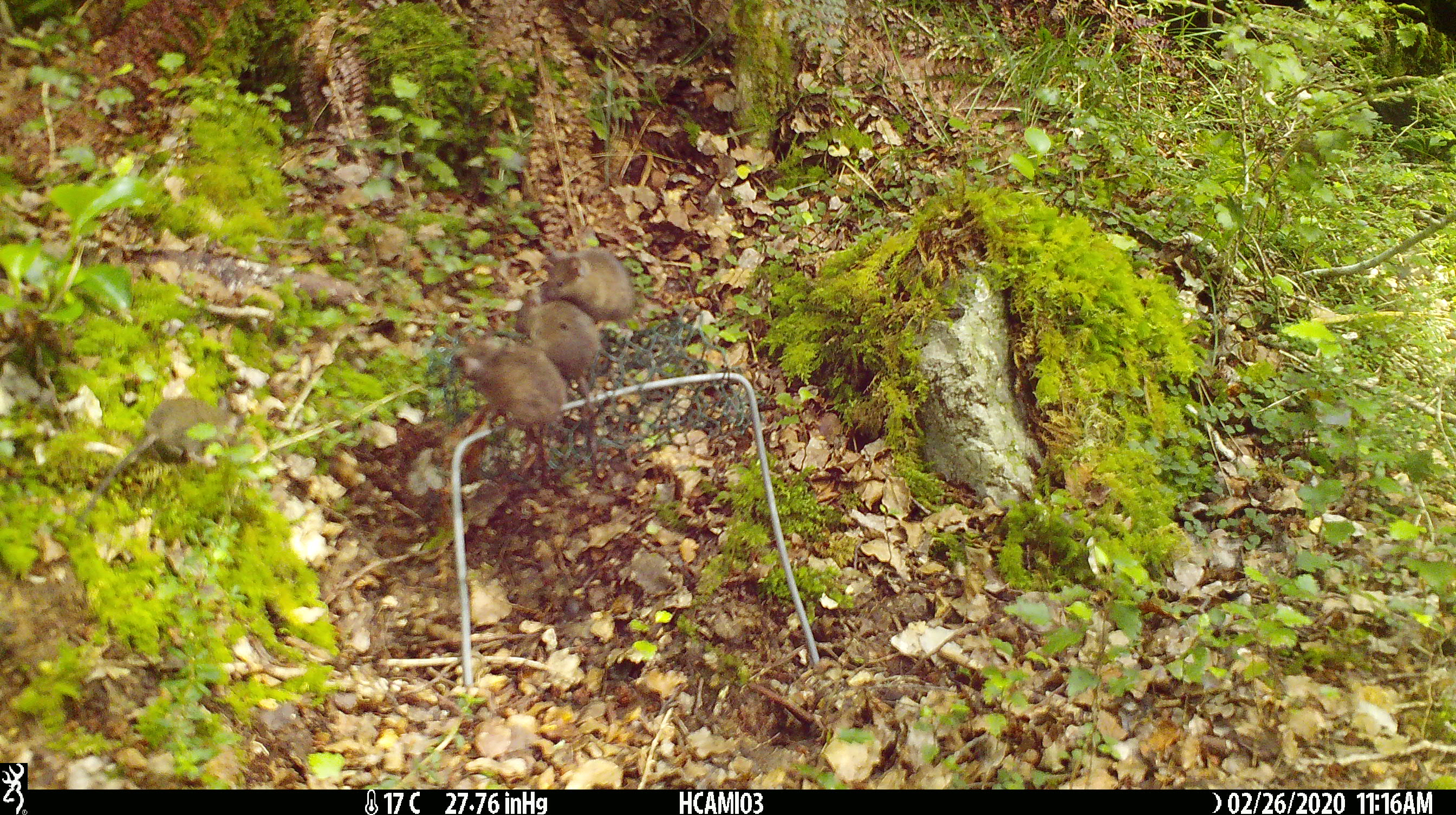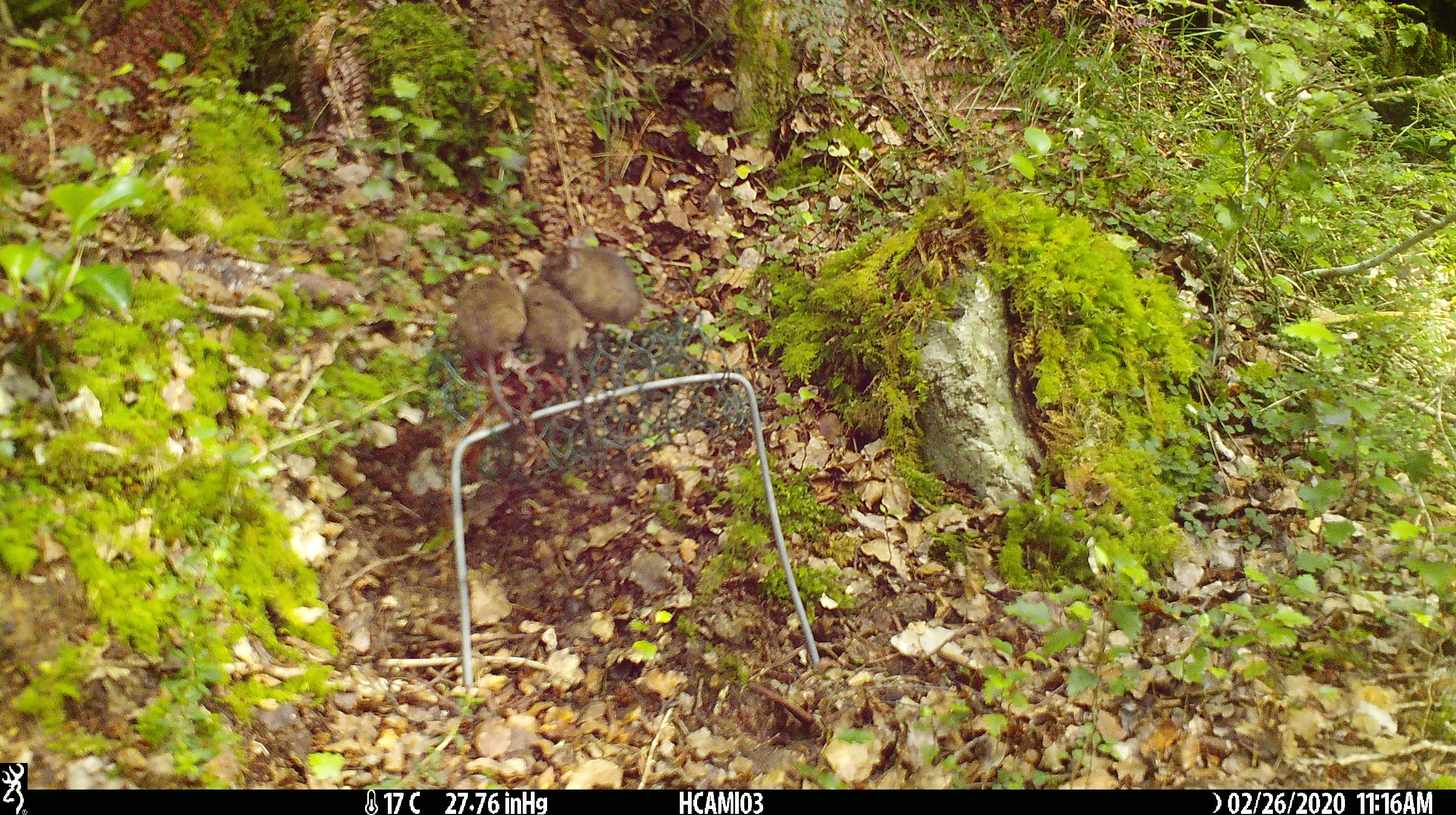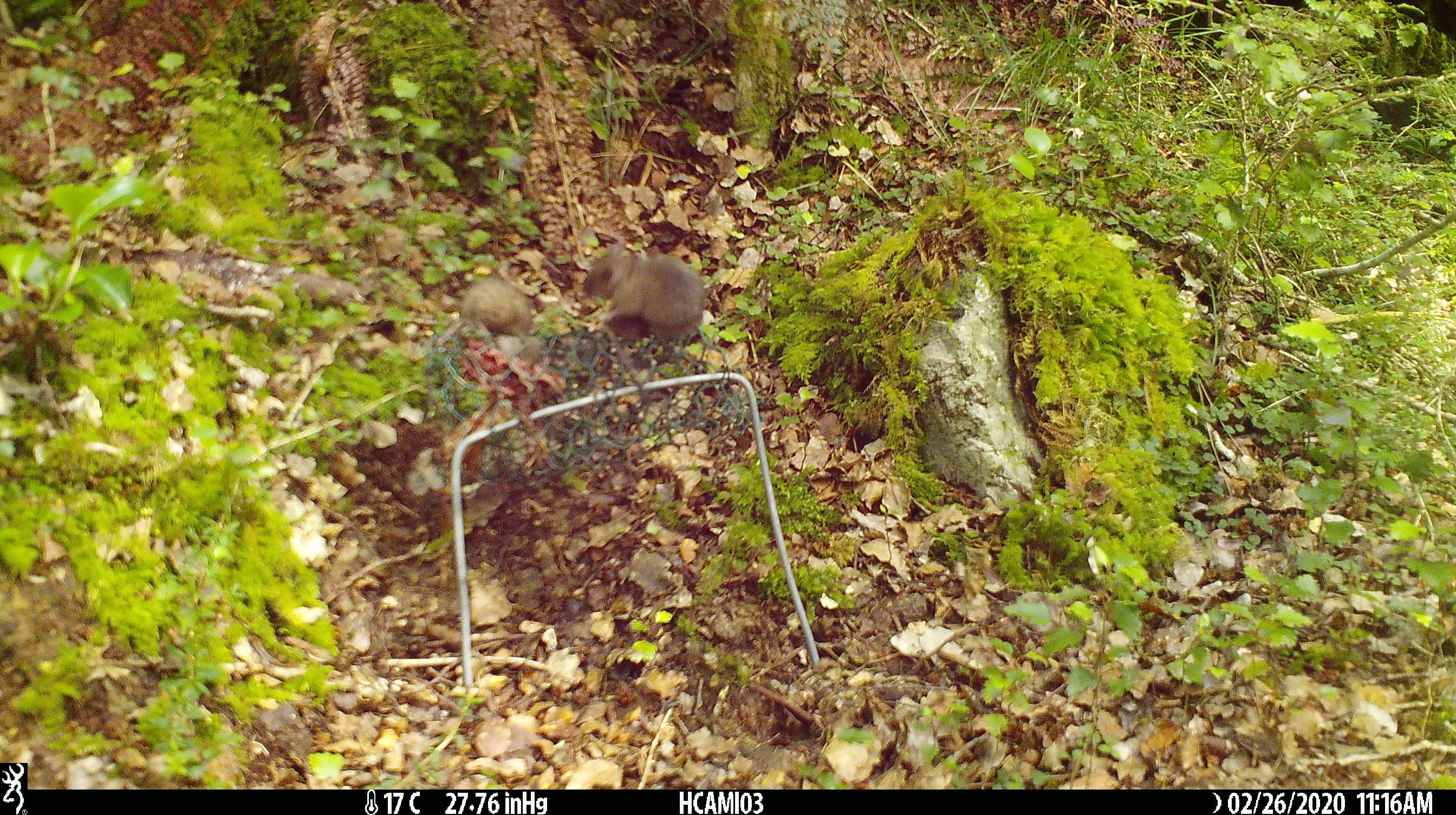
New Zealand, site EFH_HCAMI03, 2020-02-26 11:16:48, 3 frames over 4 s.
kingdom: Animalia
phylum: Chordata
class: Mammalia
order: Rodentia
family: Muridae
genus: Mus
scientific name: Mus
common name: mouse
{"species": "mouse (Mus)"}